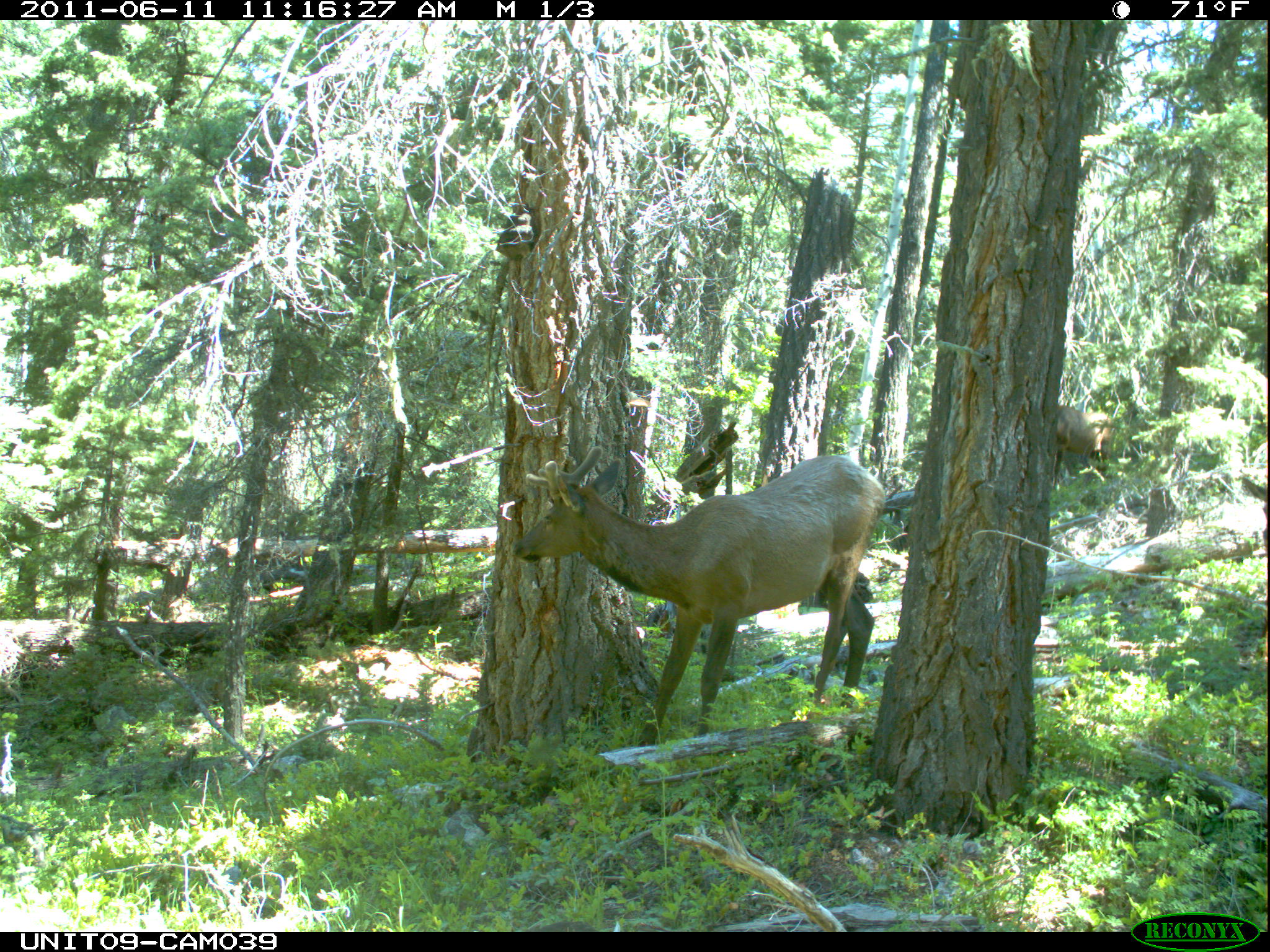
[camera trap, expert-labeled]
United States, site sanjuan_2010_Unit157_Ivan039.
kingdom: Animalia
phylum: Chordata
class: Mammalia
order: Artiodactyla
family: Cervidae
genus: Cervus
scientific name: Cervus elaphus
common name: red deer